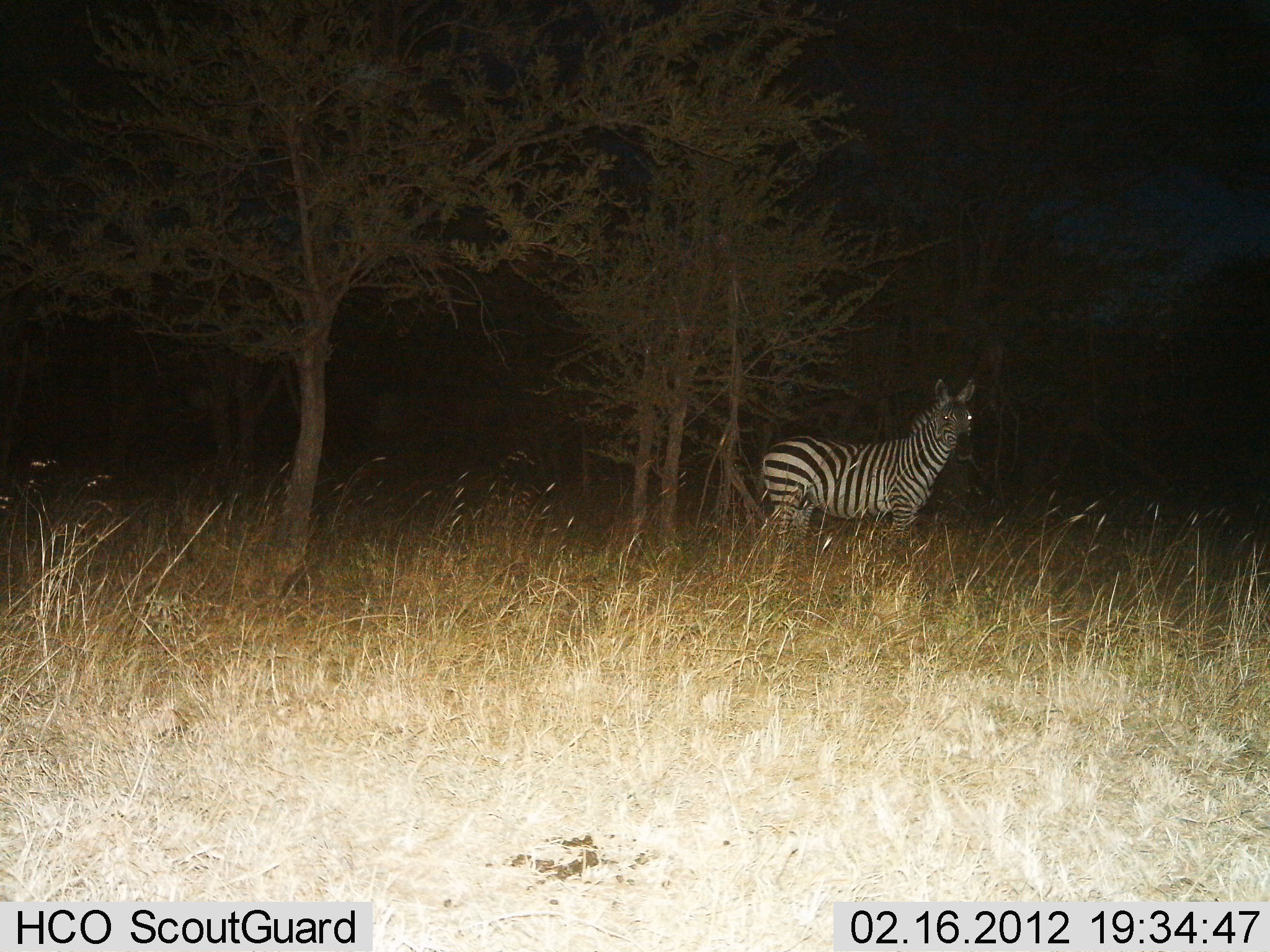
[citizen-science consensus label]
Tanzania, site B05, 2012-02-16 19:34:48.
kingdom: Animalia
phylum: Chordata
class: Mammalia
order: Perissodactyla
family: Equidae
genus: Equus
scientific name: Equus quagga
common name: plains zebra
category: zebra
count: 1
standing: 100%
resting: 0%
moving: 0%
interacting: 0%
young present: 0%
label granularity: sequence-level